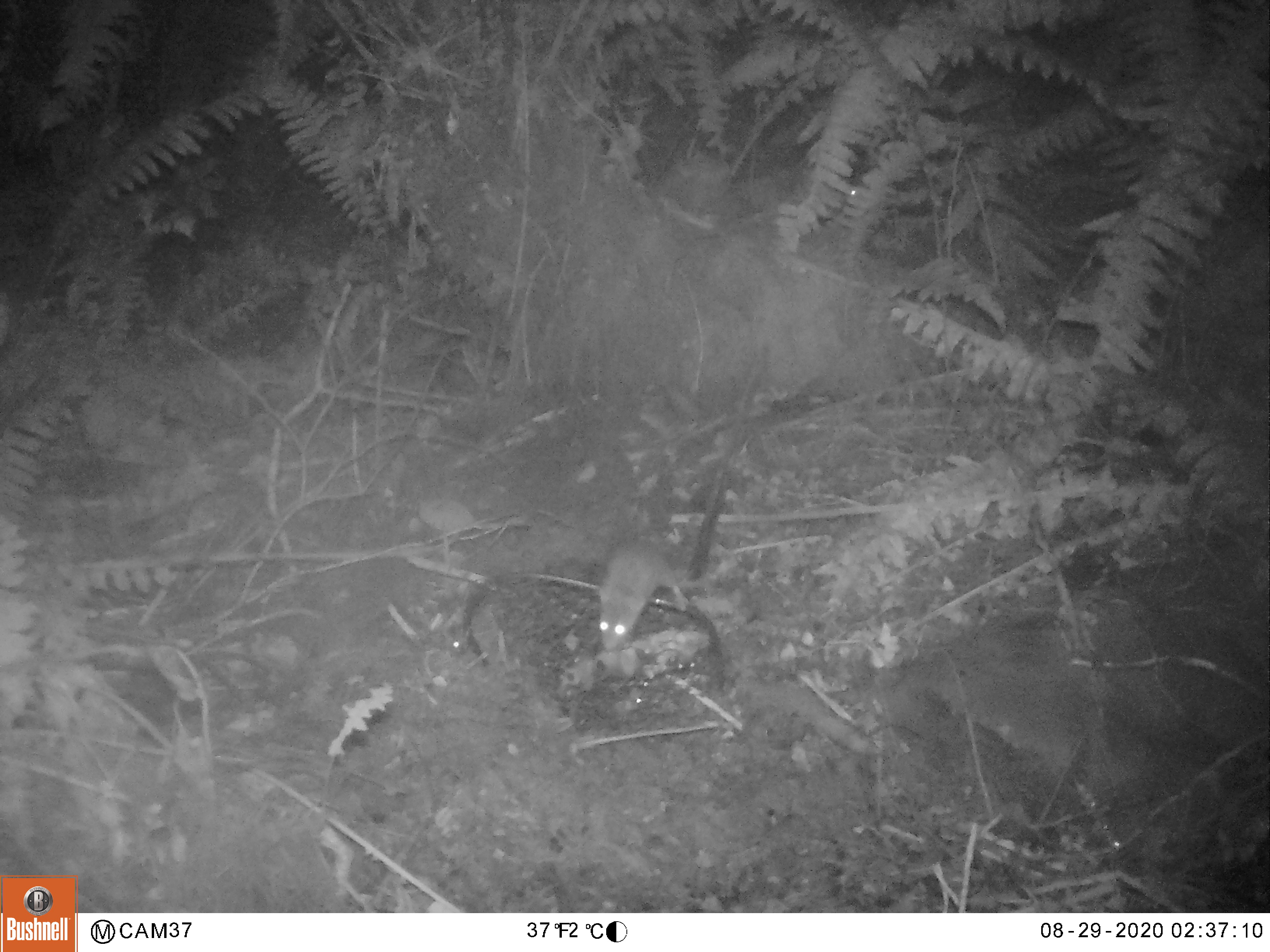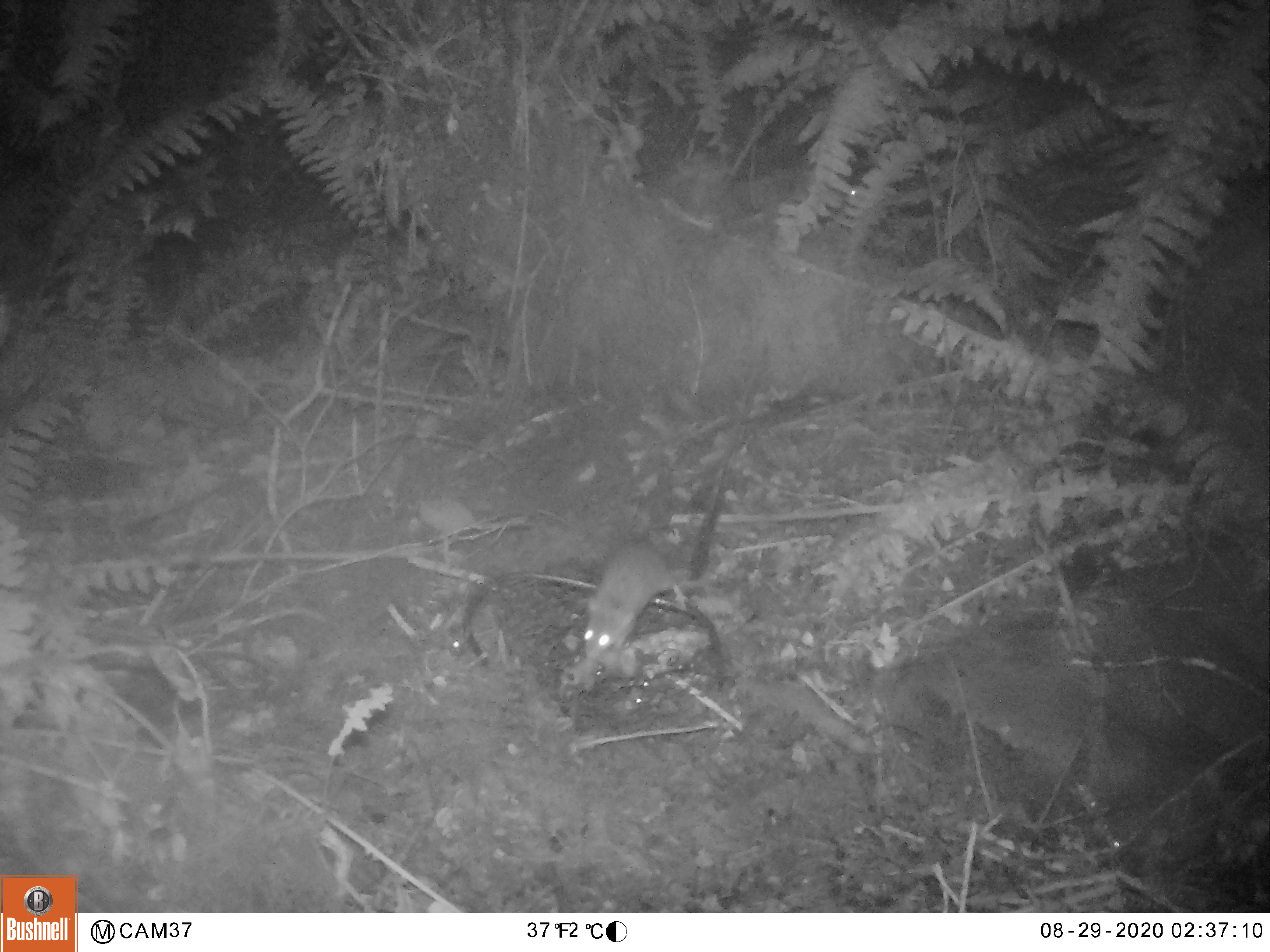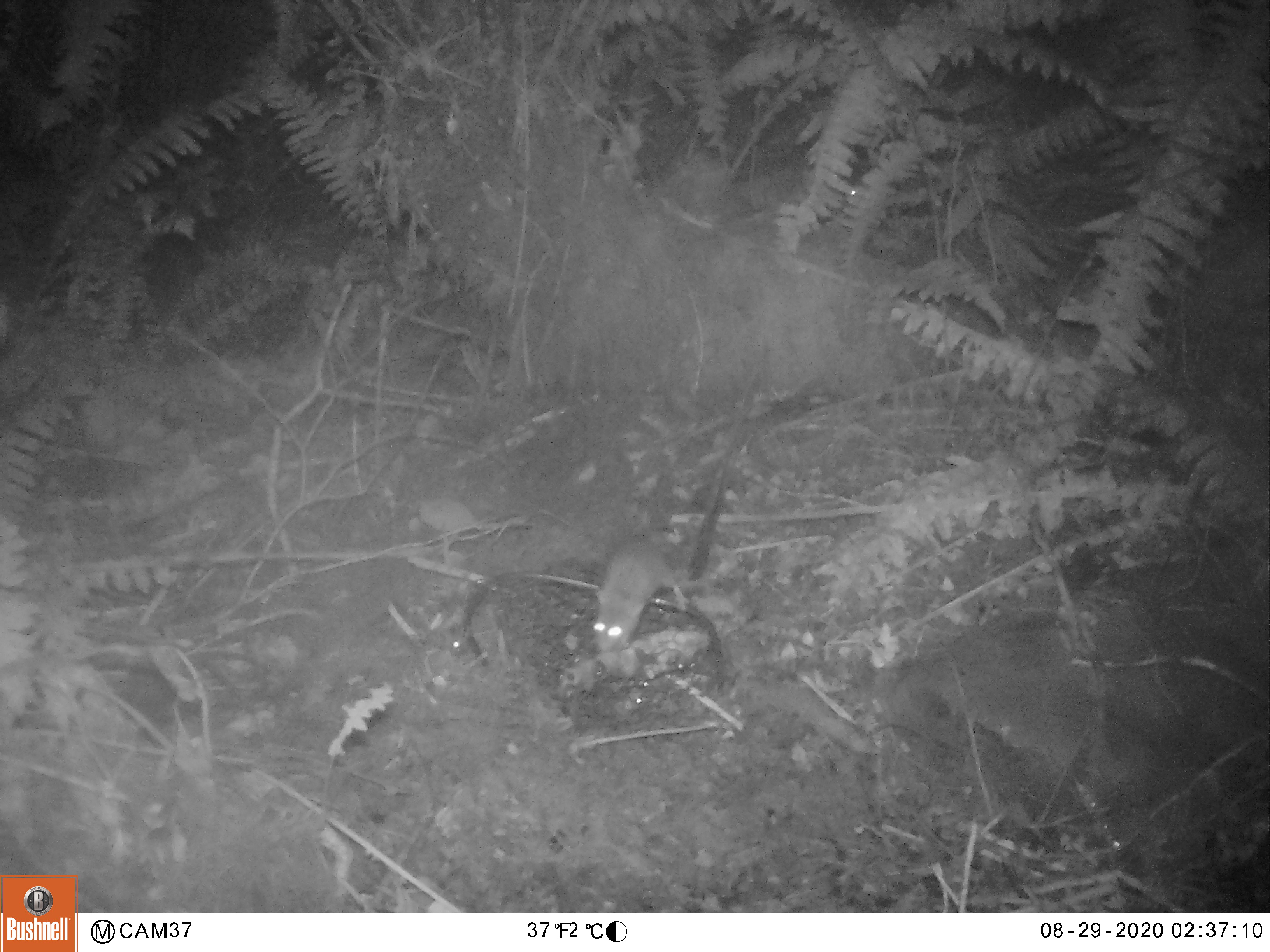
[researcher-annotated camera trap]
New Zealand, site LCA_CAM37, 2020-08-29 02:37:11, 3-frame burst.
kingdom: Animalia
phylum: Chordata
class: Mammalia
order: Rodentia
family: Muridae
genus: Mus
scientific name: Mus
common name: mouse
Mouse (Mus).